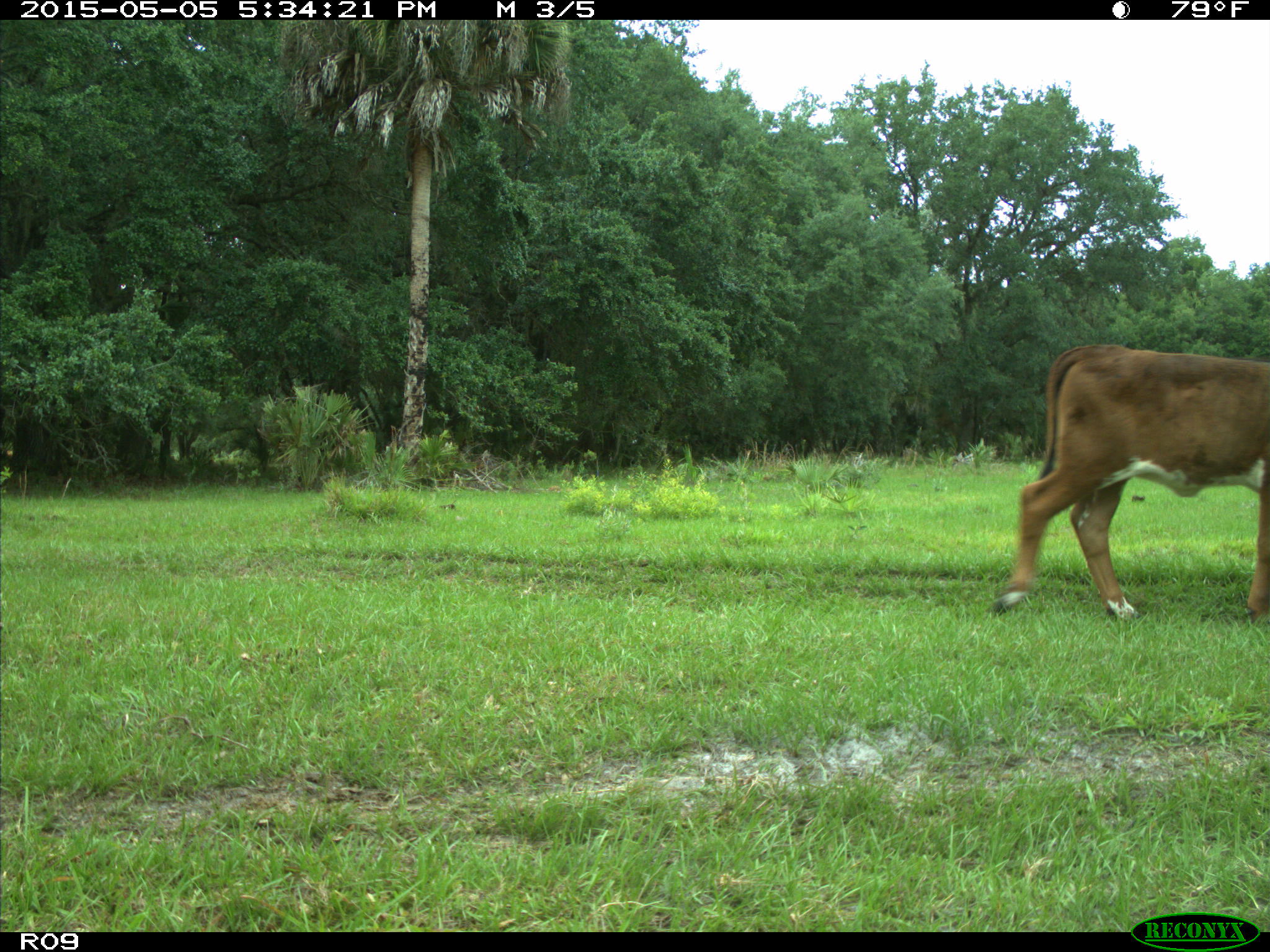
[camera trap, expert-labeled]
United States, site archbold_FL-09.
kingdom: Animalia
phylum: Chordata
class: Mammalia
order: Artiodactyla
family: Bovidae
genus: Bos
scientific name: Bos taurus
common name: domestic cow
Bos taurus (domestic cow).